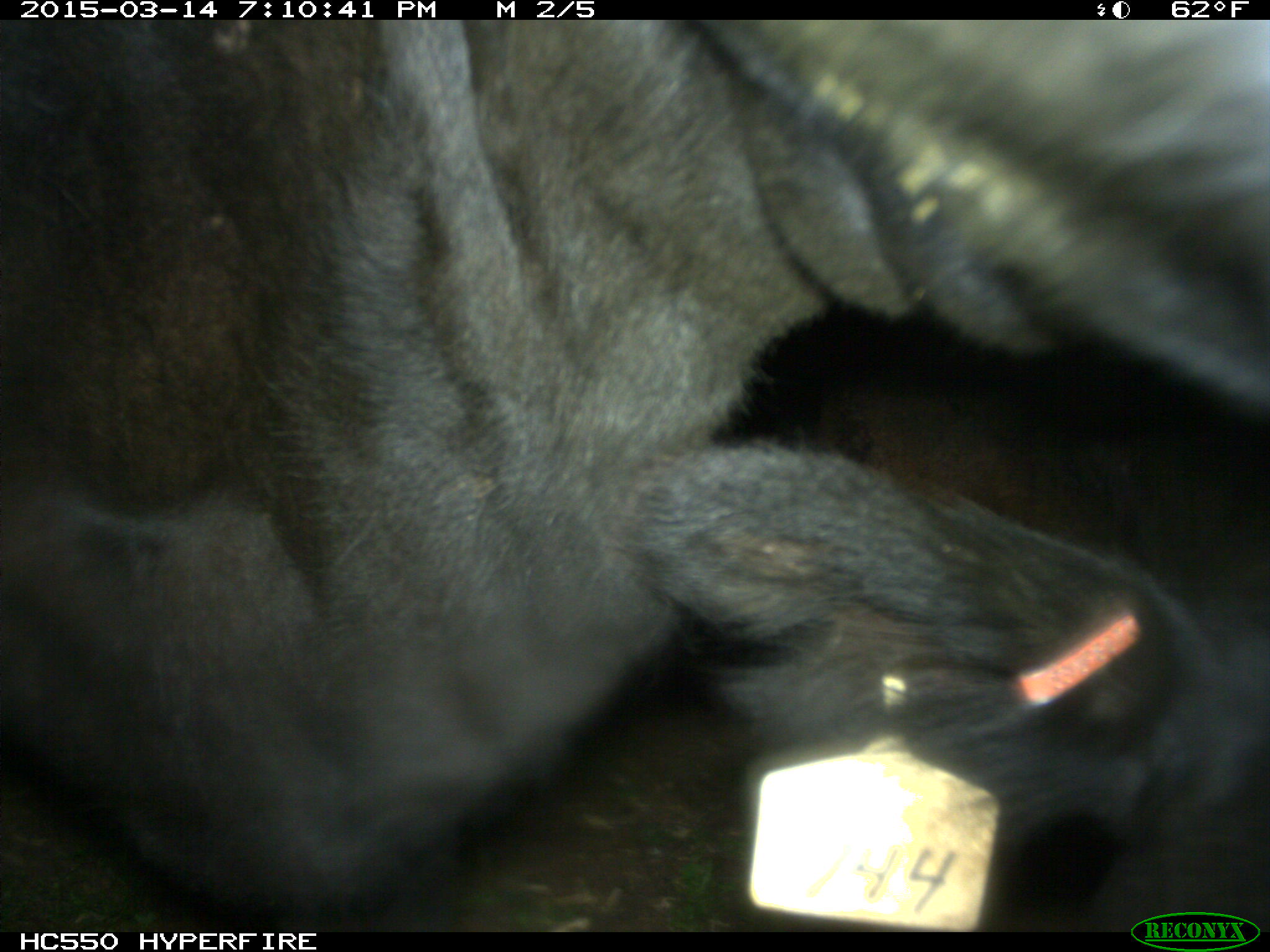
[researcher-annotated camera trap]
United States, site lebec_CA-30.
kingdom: Animalia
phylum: Chordata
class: Mammalia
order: Artiodactyla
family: Bovidae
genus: Bos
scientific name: Bos taurus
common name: domestic cow